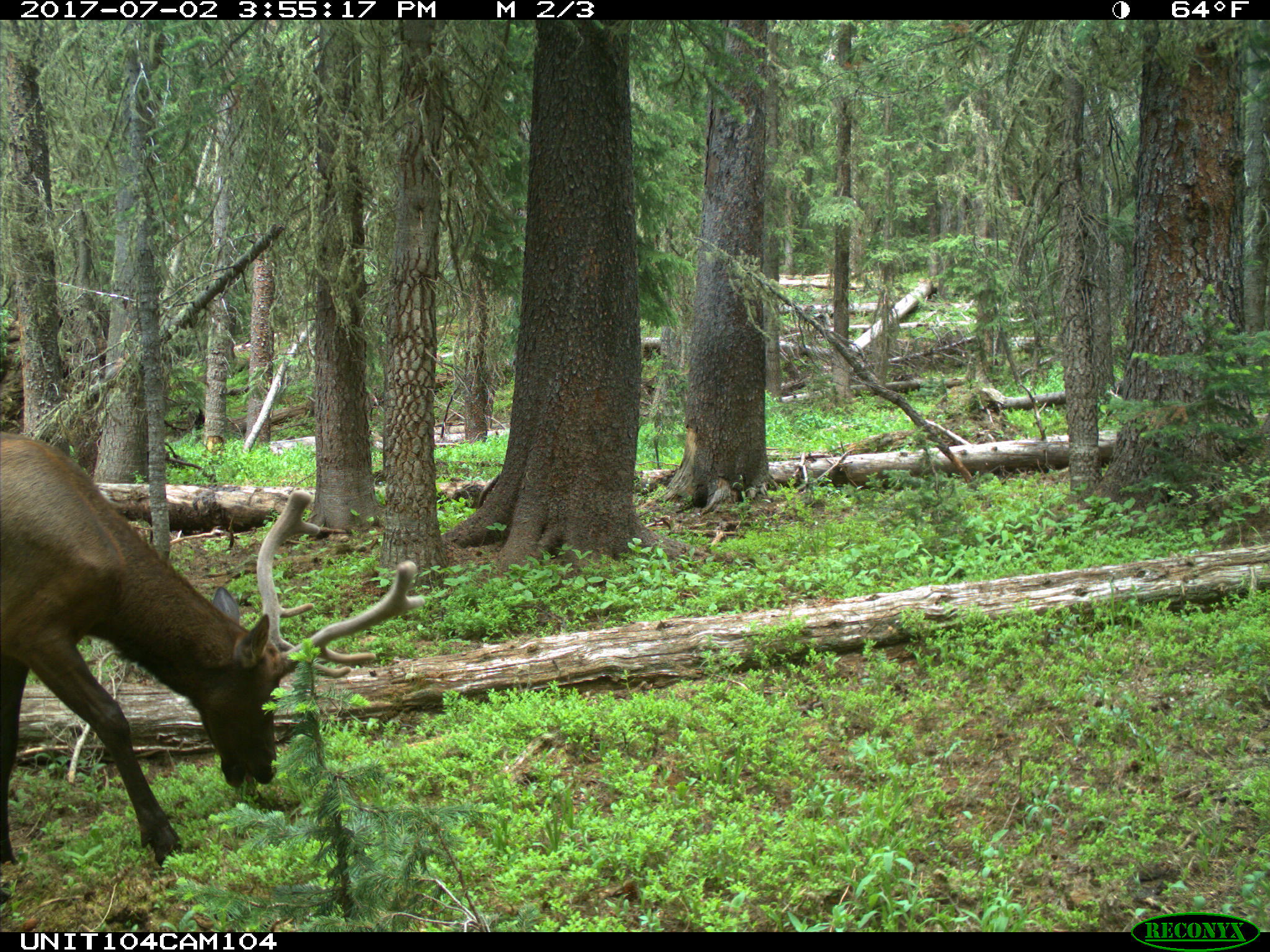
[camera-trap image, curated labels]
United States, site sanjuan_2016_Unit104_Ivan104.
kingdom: Animalia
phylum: Chordata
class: Mammalia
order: Artiodactyla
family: Cervidae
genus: Cervus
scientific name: Cervus elaphus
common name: red deer